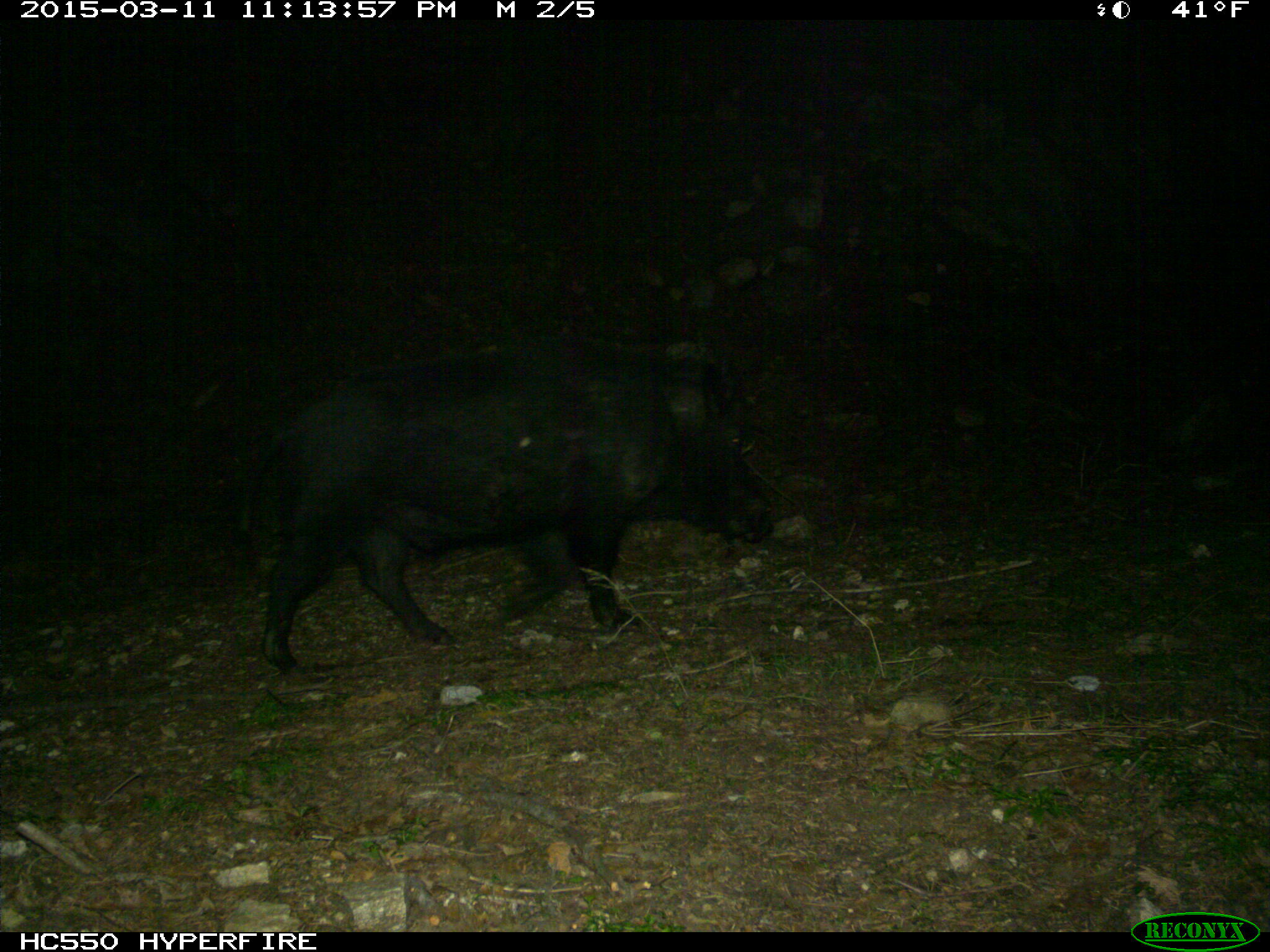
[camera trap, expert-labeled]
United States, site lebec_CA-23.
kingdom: Animalia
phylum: Chordata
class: Mammalia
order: Artiodactyla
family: Suidae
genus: Sus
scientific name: Sus scrofa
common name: wild boar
Sus scrofa (wild boar).